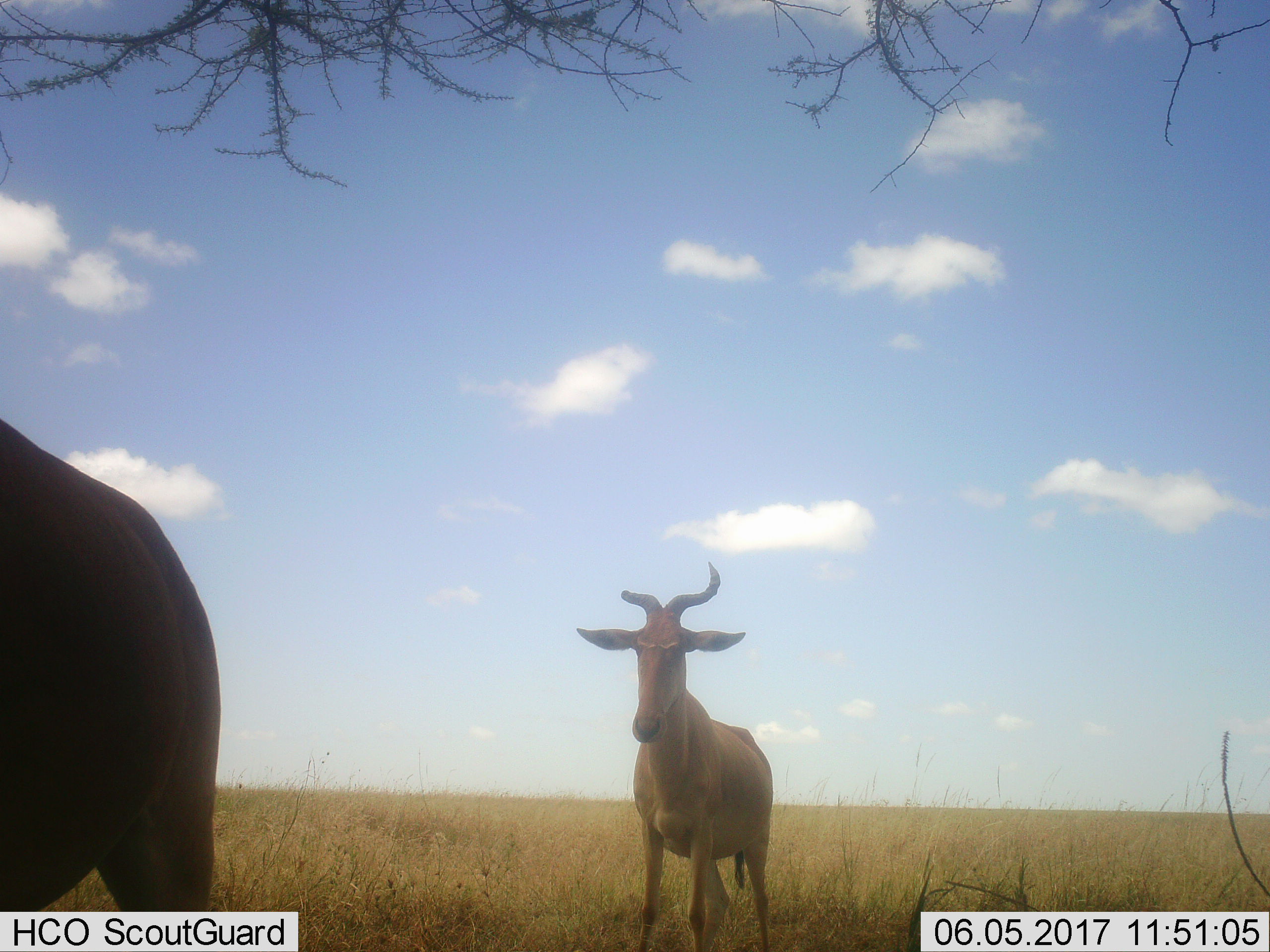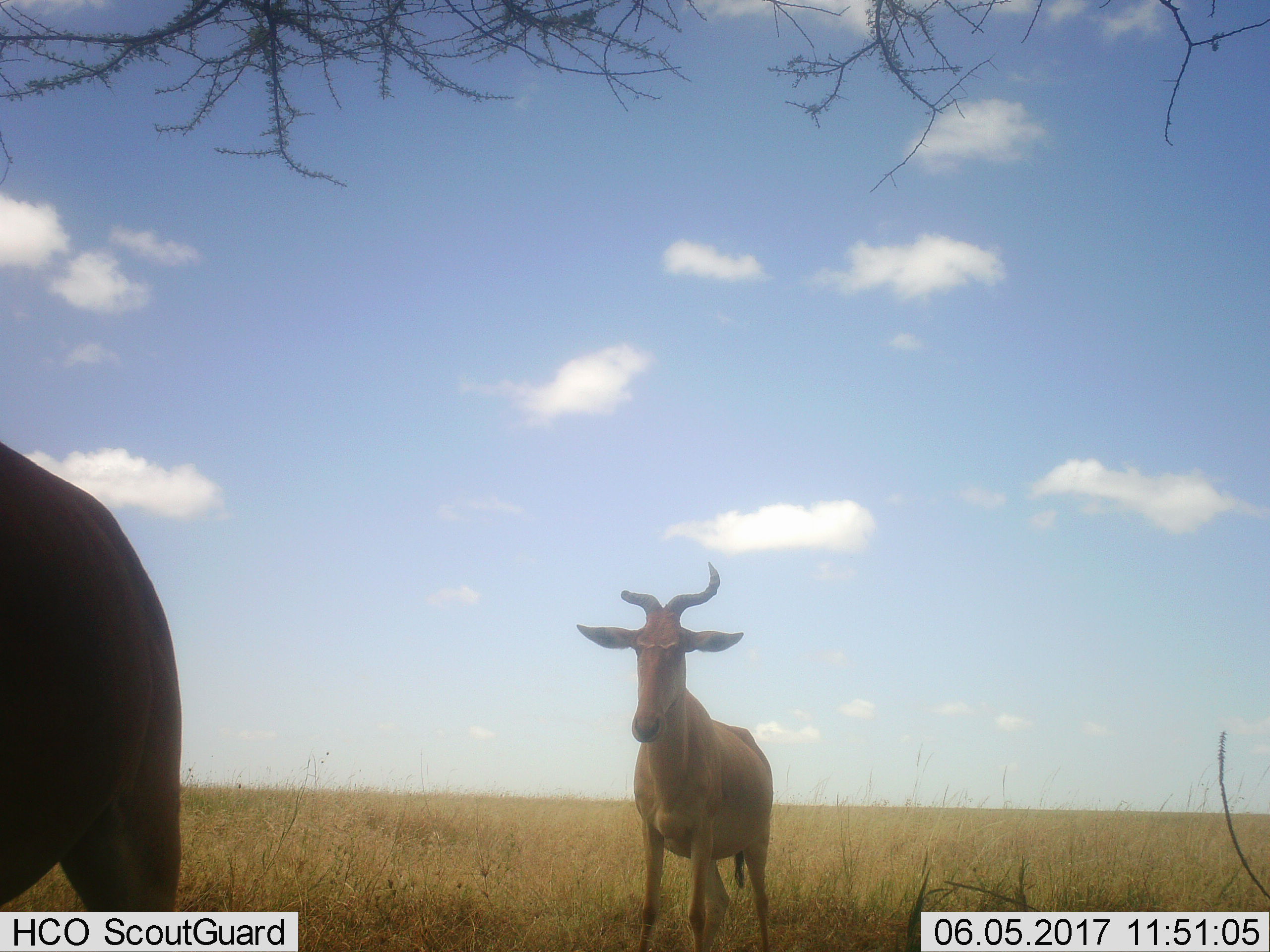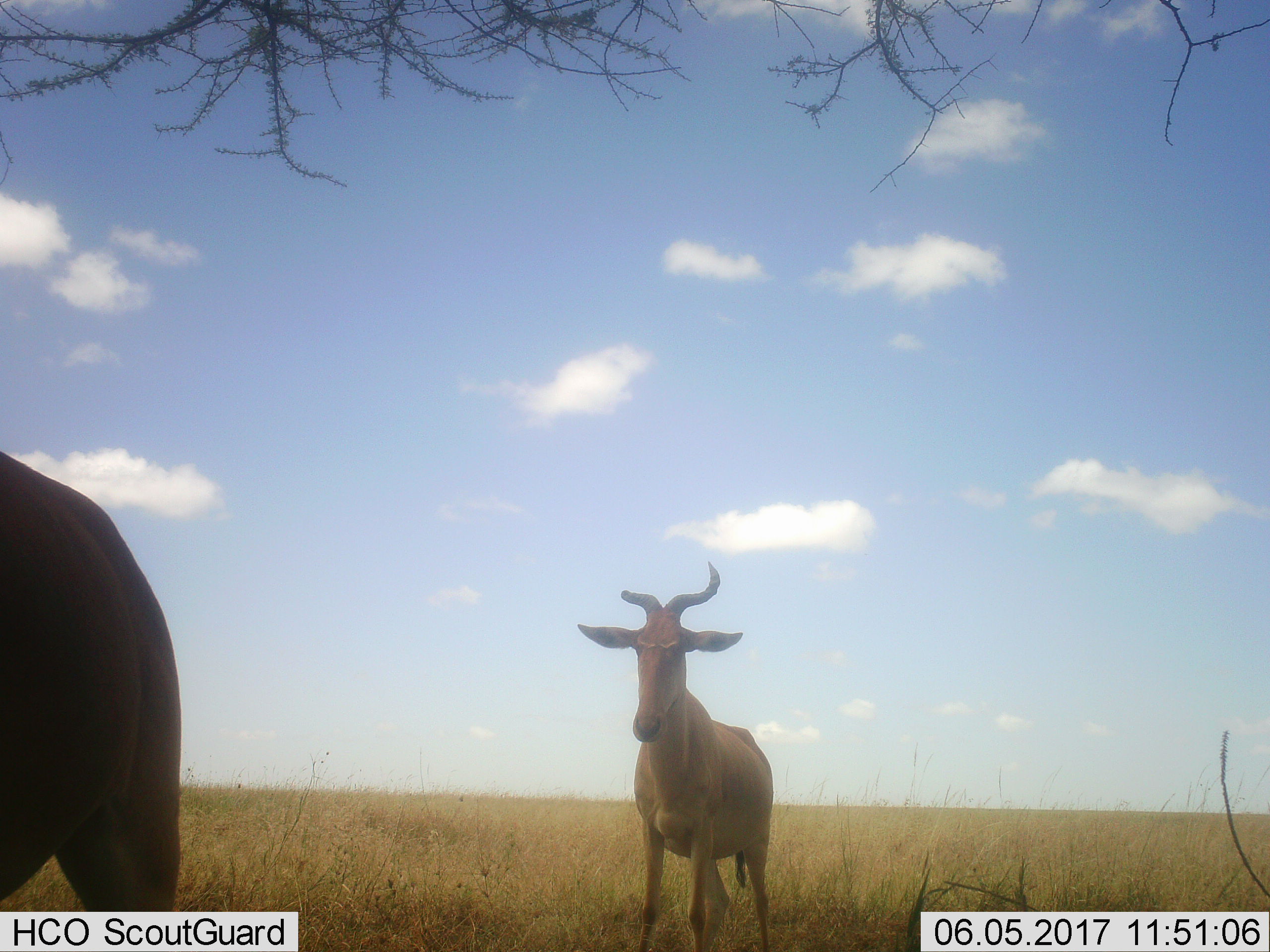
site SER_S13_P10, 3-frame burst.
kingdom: Animalia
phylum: Chordata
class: Mammalia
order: Artiodactyla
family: Bovidae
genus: Alcelaphus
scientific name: Alcelaphus buselaphus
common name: hartebeest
Hartebeest (Alcelaphus buselaphus), count 2. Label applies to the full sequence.